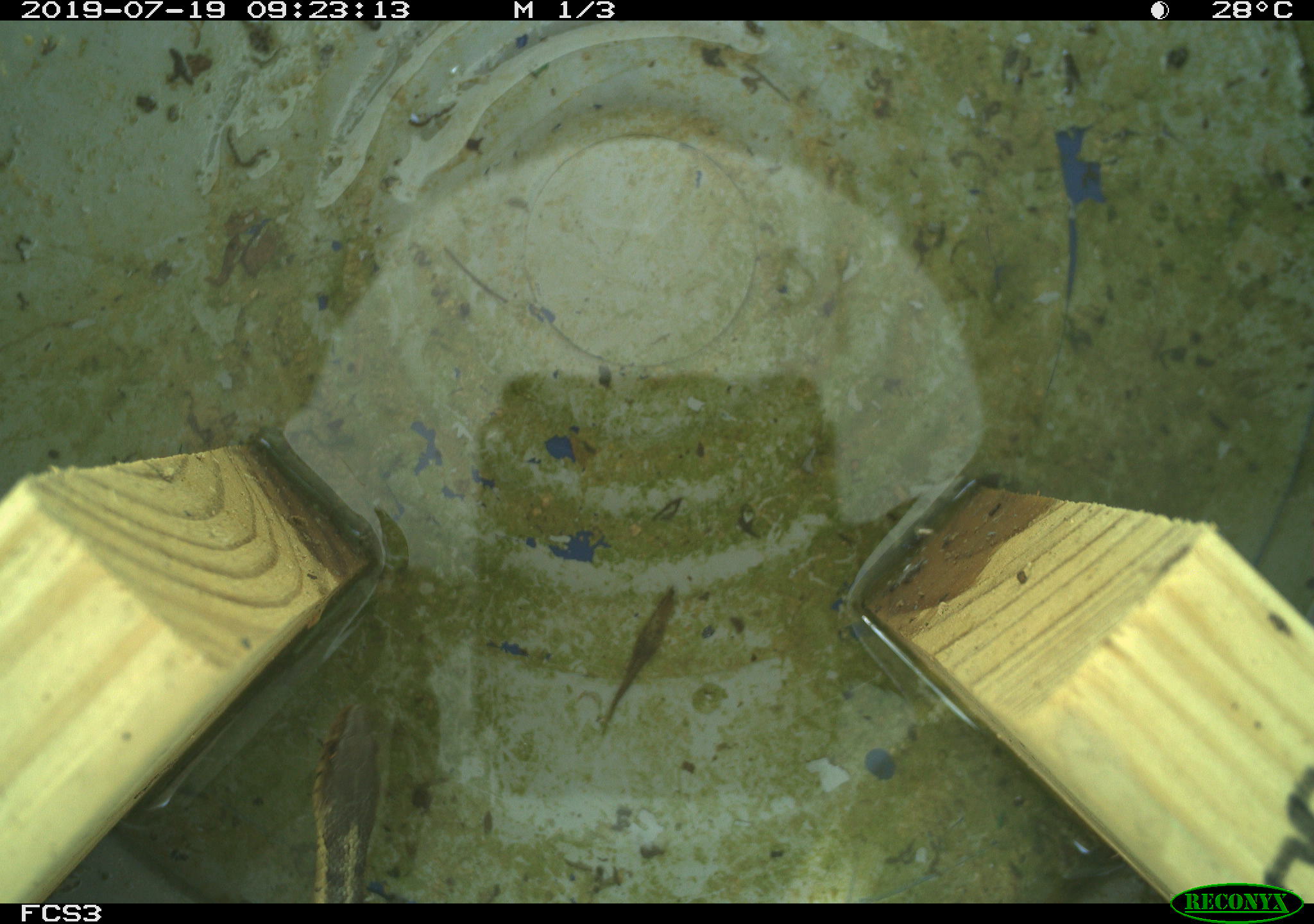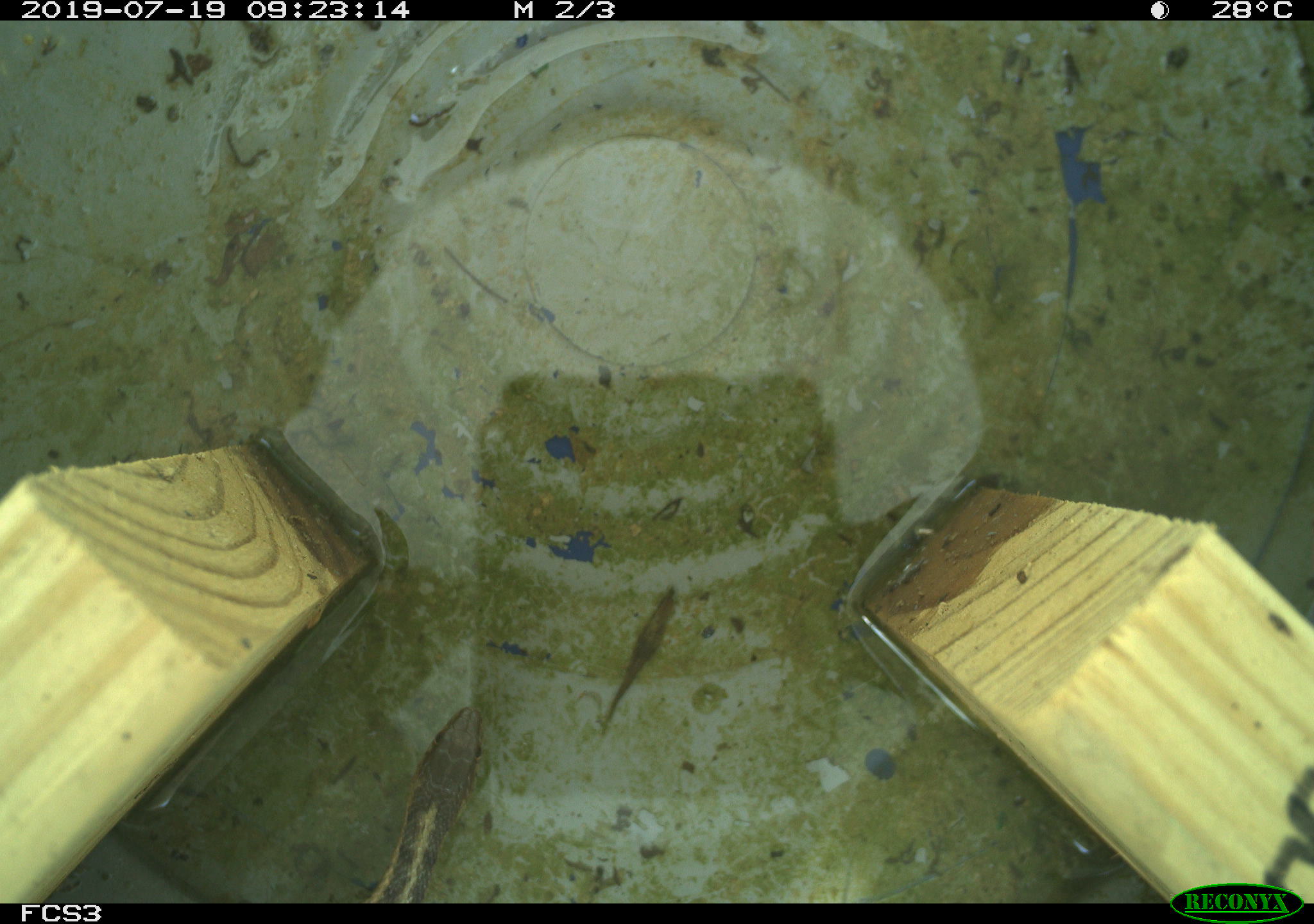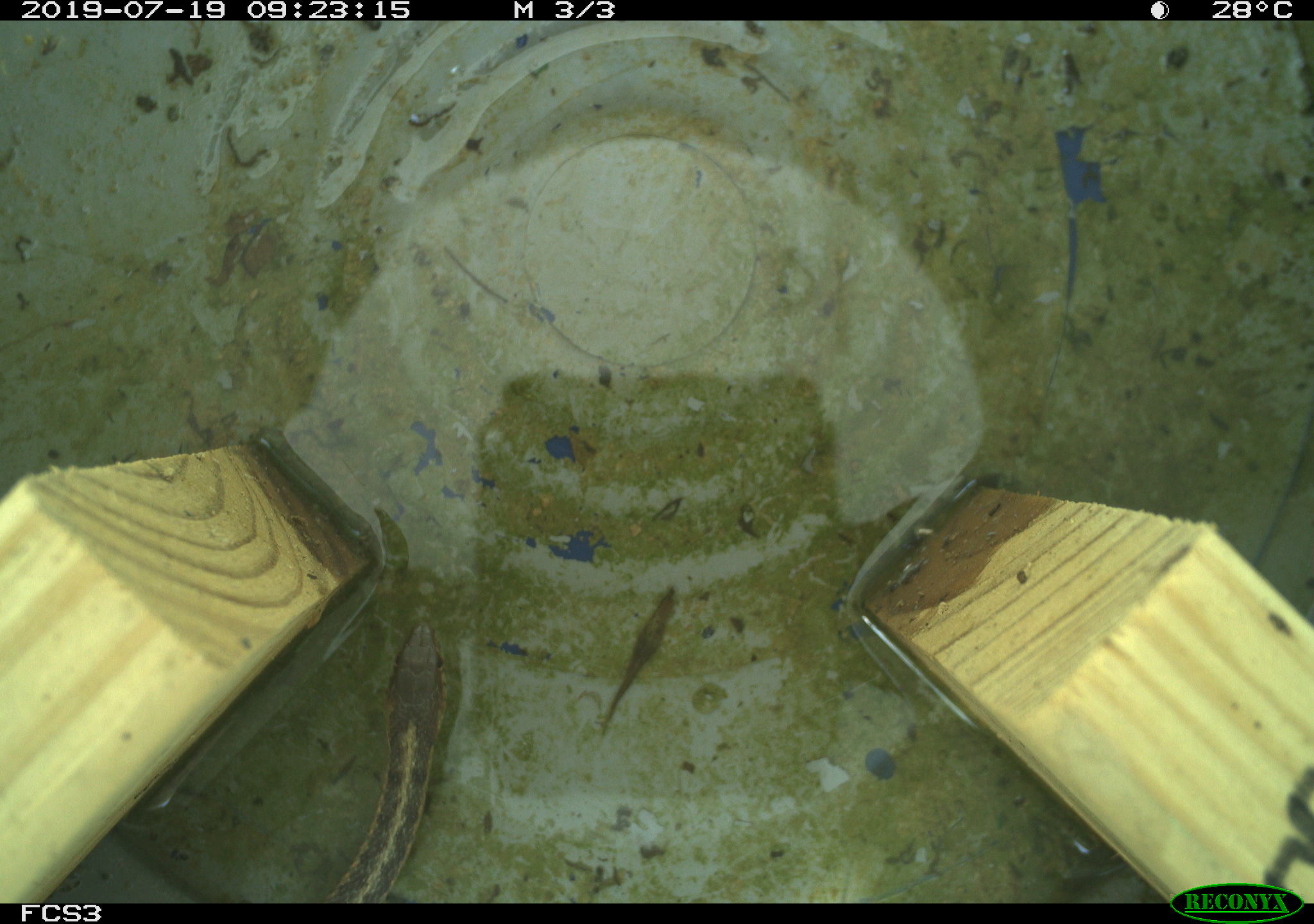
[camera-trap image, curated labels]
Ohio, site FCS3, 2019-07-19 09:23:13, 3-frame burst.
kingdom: Animalia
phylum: Chordata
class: Reptilia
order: Squamata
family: Colubridae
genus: Thamnophis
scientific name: Thamnophis sirtalis sirtalis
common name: eastern gartersnake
Eastern gartersnake (Thamnophis sirtalis sirtalis).